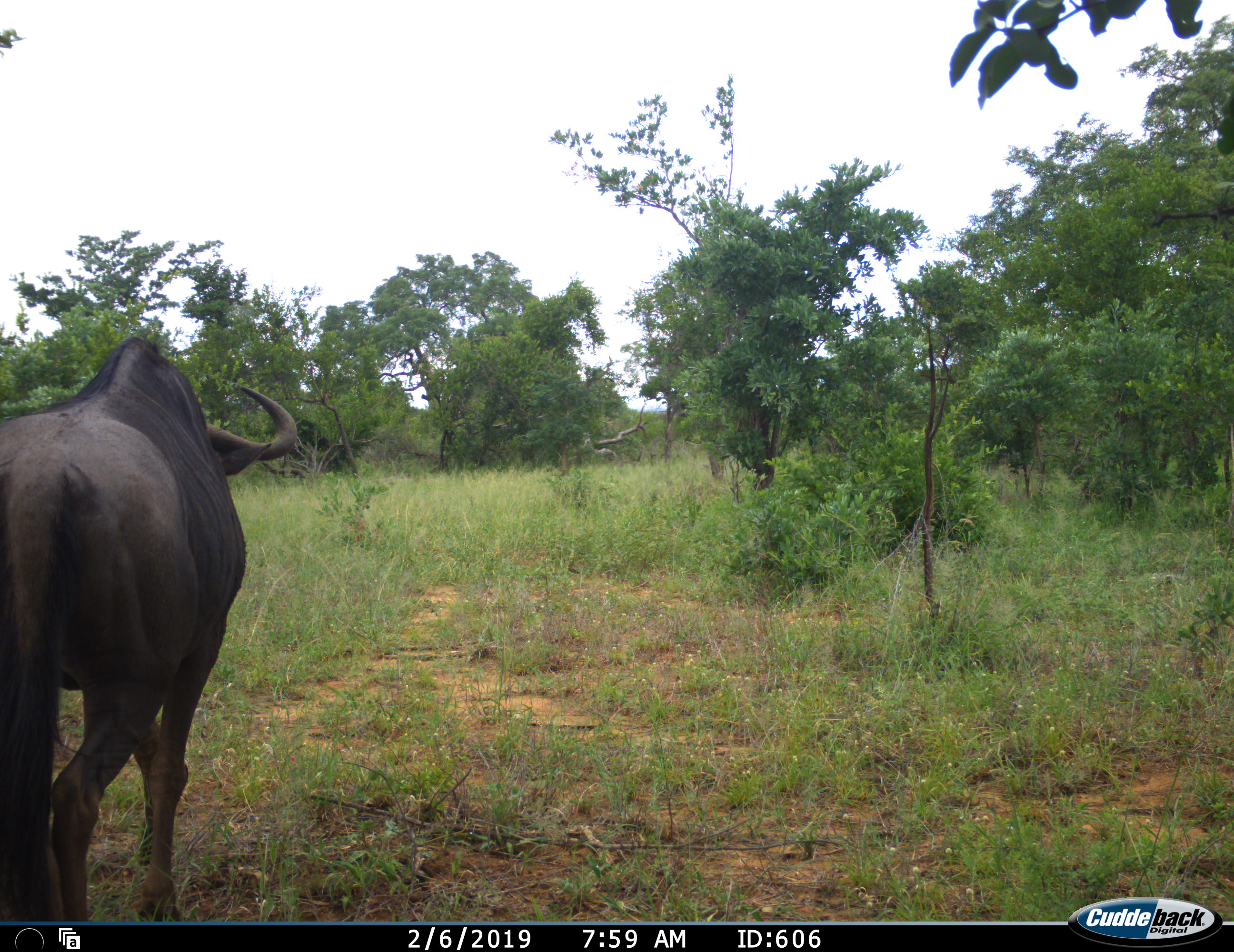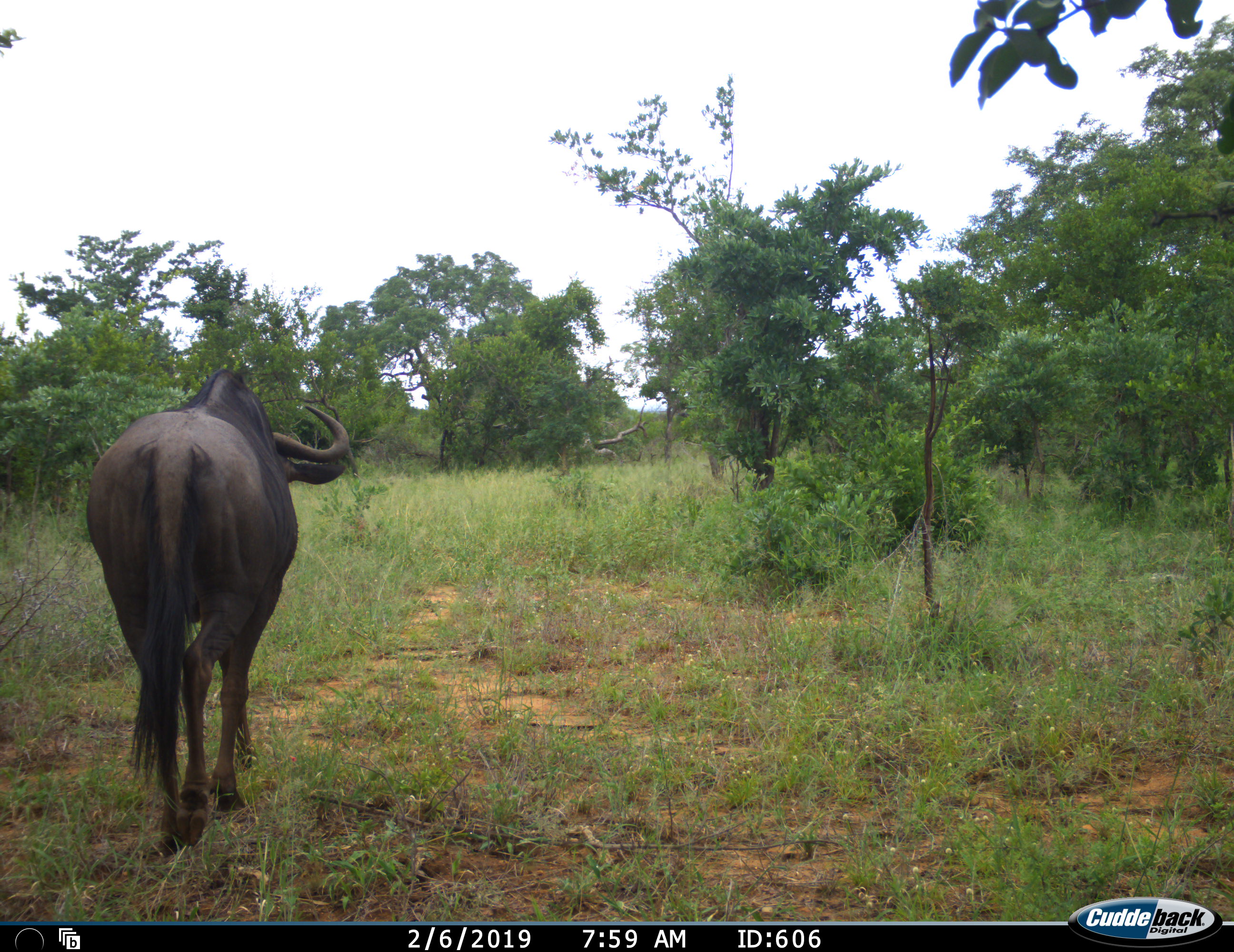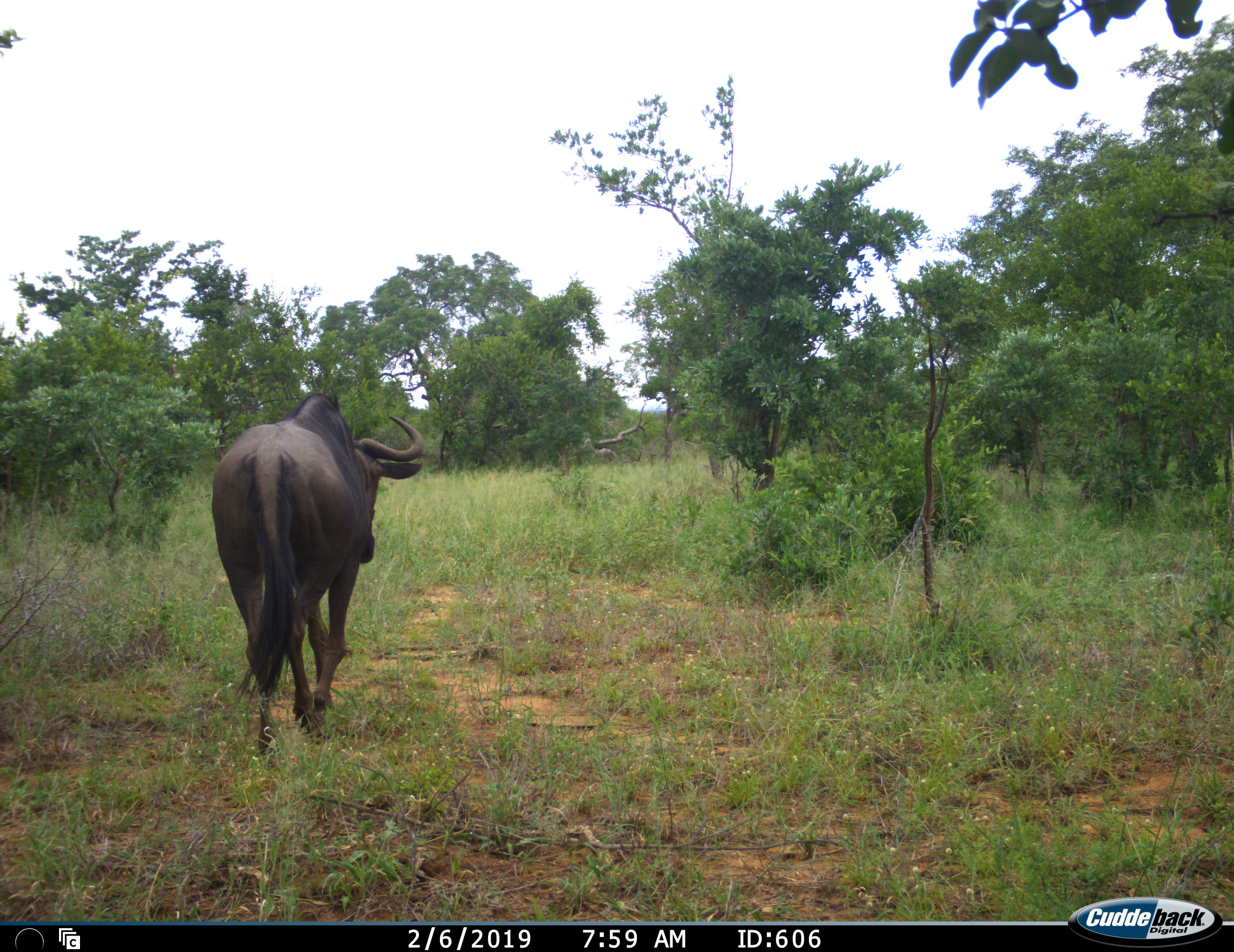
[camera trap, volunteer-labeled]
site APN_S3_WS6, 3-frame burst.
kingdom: Animalia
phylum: Chordata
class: Mammalia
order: Artiodactyla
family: Bovidae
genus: Connochaetes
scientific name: Connochaetes taurinus taurinus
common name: blue wildebeest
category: wildebeestblue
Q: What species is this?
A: Wildebeestblue (blue wildebeest) (Connochaetes taurinus taurinus).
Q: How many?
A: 1.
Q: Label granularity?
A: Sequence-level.